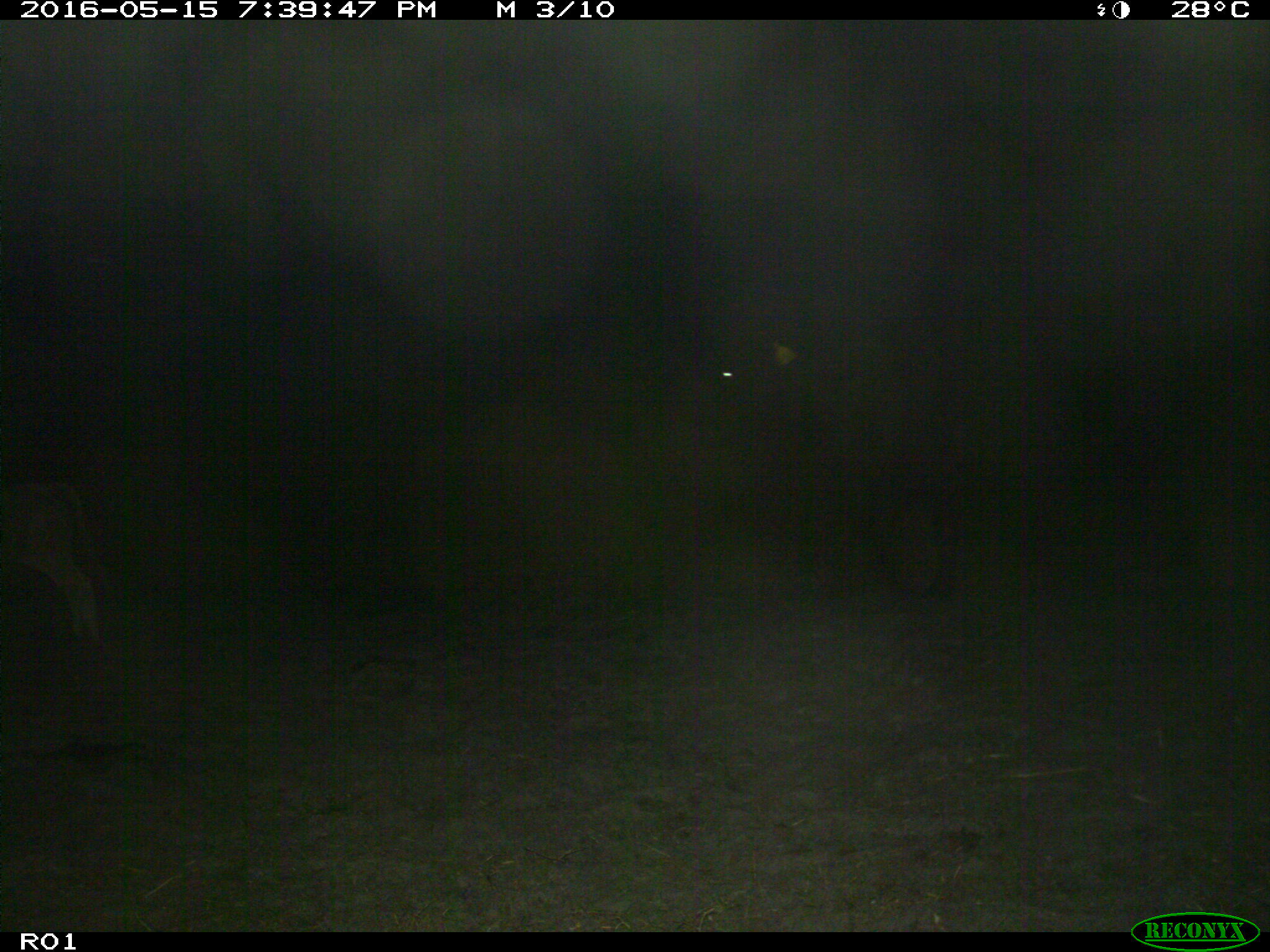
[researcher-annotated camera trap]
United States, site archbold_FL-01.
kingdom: Animalia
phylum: Chordata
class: Mammalia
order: Artiodactyla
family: Bovidae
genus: Bos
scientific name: Bos taurus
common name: domestic cow